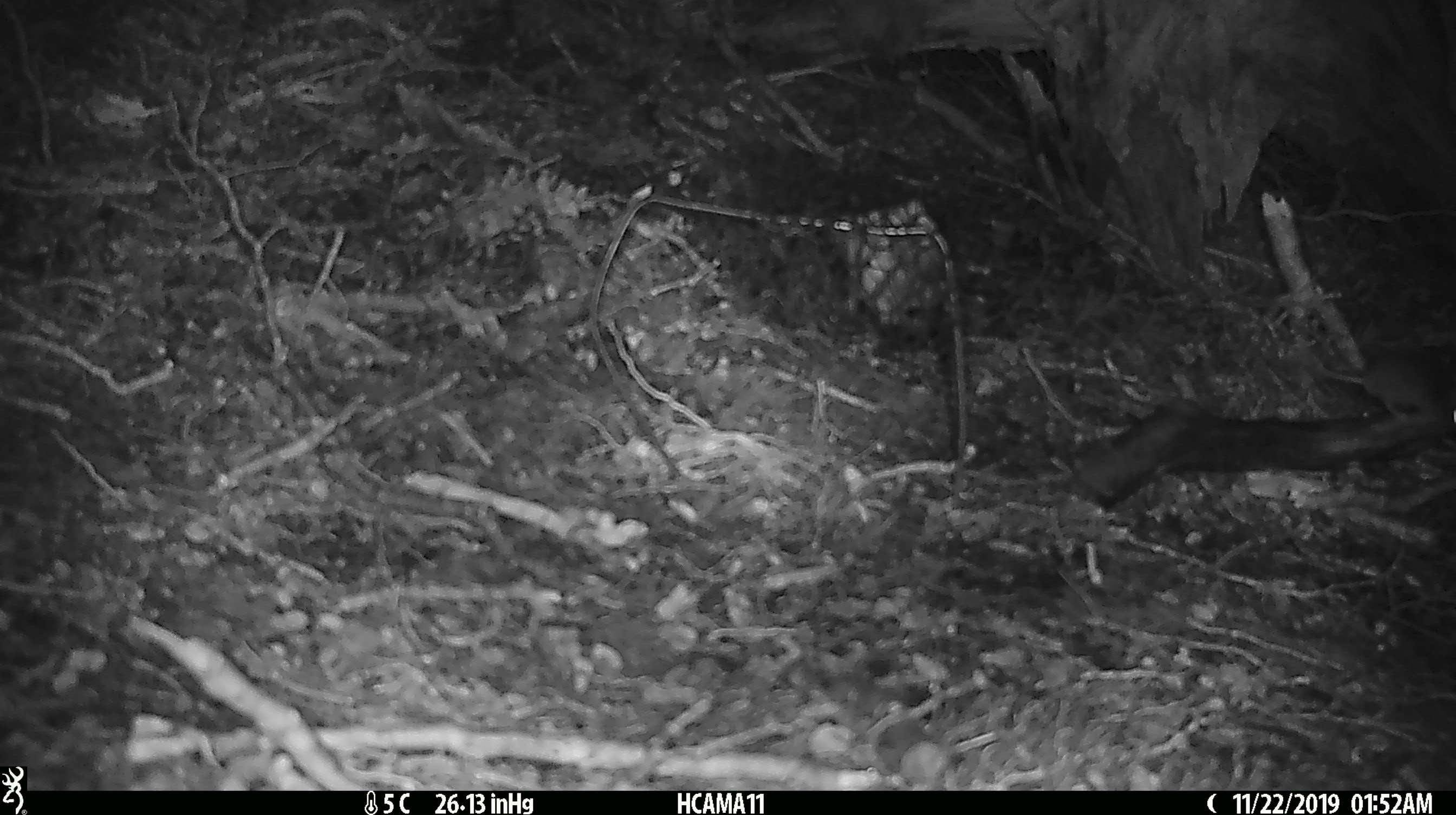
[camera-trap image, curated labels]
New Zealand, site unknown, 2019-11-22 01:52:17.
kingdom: Animalia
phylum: Chordata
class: Mammalia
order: Rodentia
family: Muridae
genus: Mus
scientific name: Mus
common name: mouse